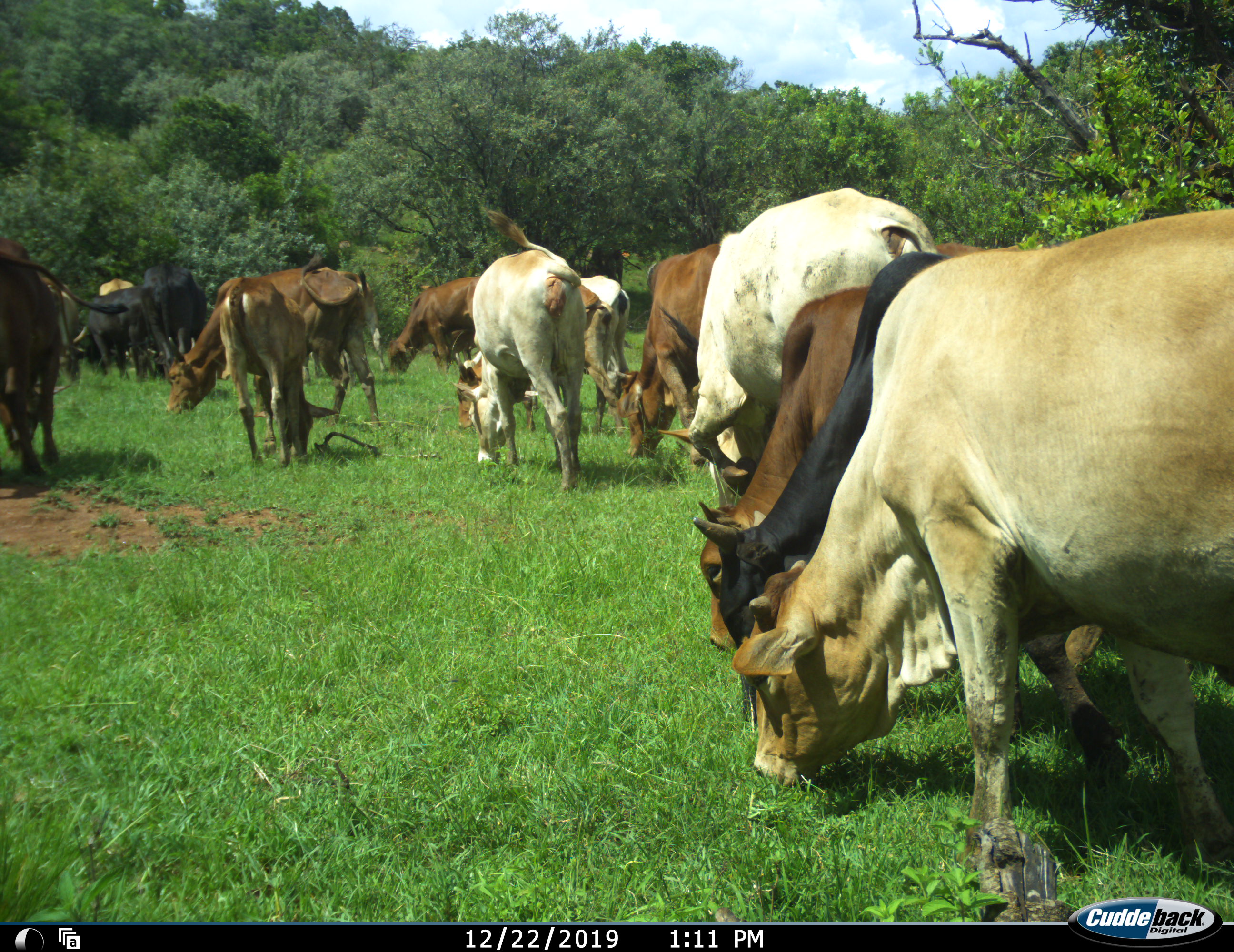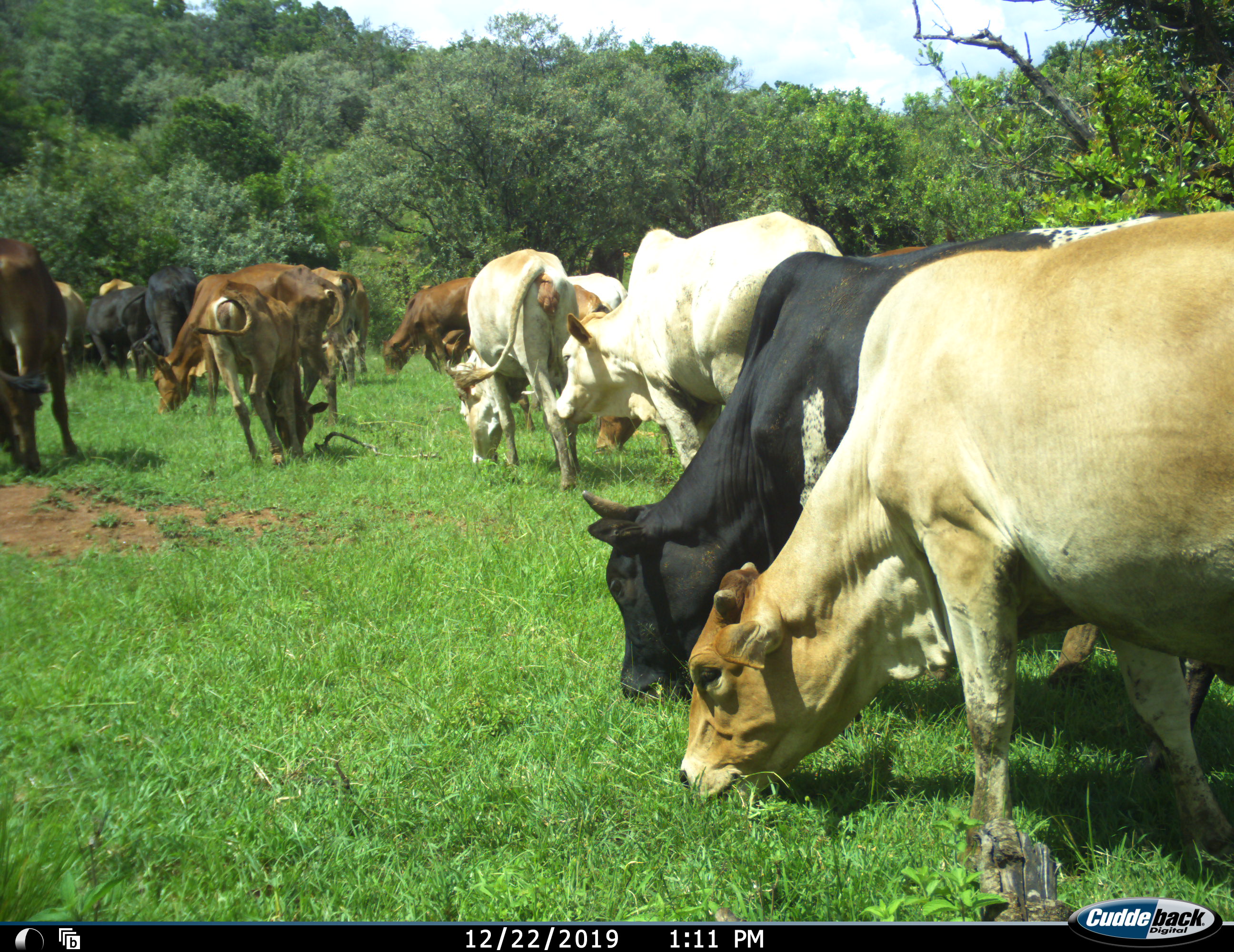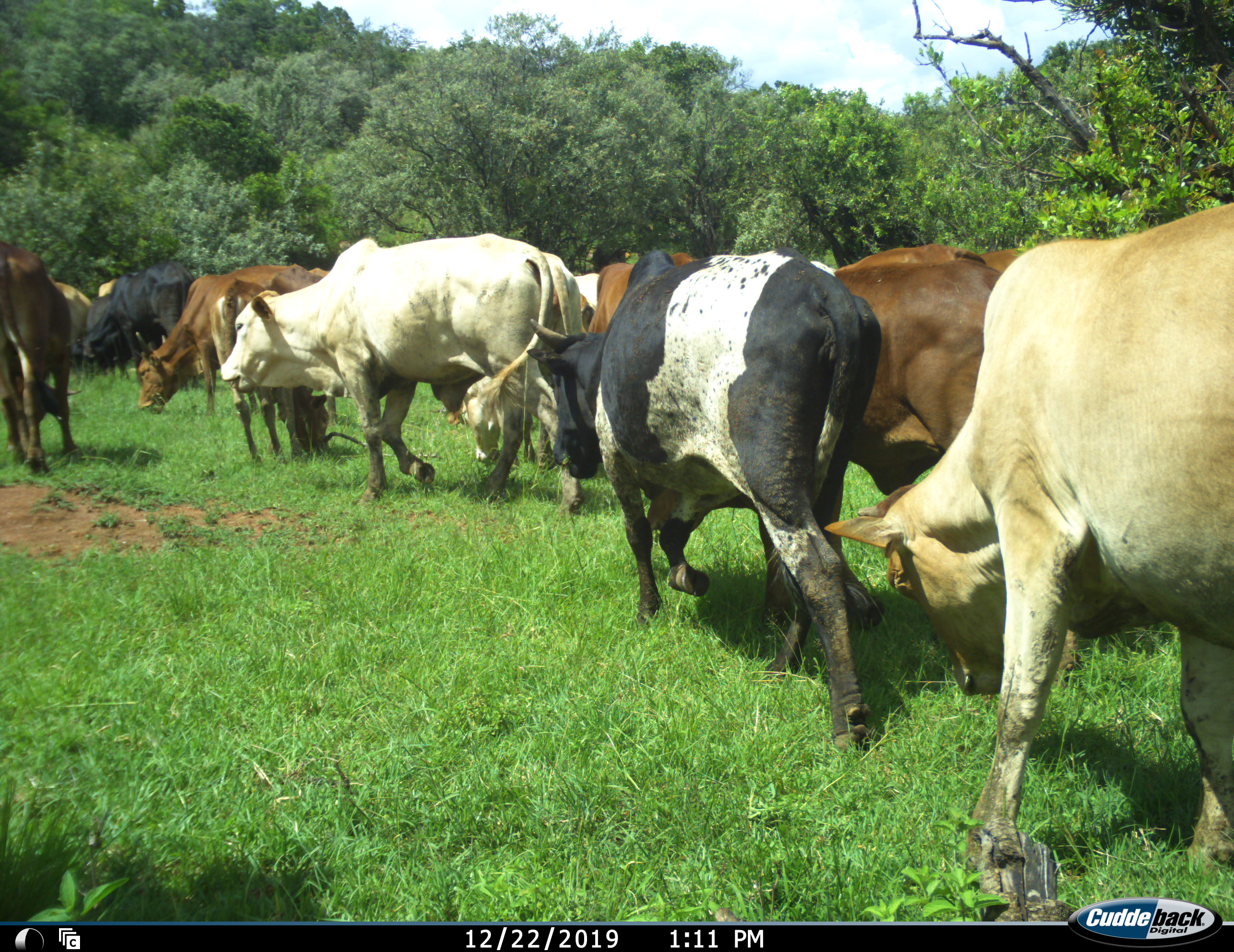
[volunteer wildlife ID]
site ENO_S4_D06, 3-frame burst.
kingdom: Animalia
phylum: Chordata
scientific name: Vertebrata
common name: domestic animal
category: domesticanimal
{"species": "domesticanimal (domestic animal) (Vertebrata)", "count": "11-50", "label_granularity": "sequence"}